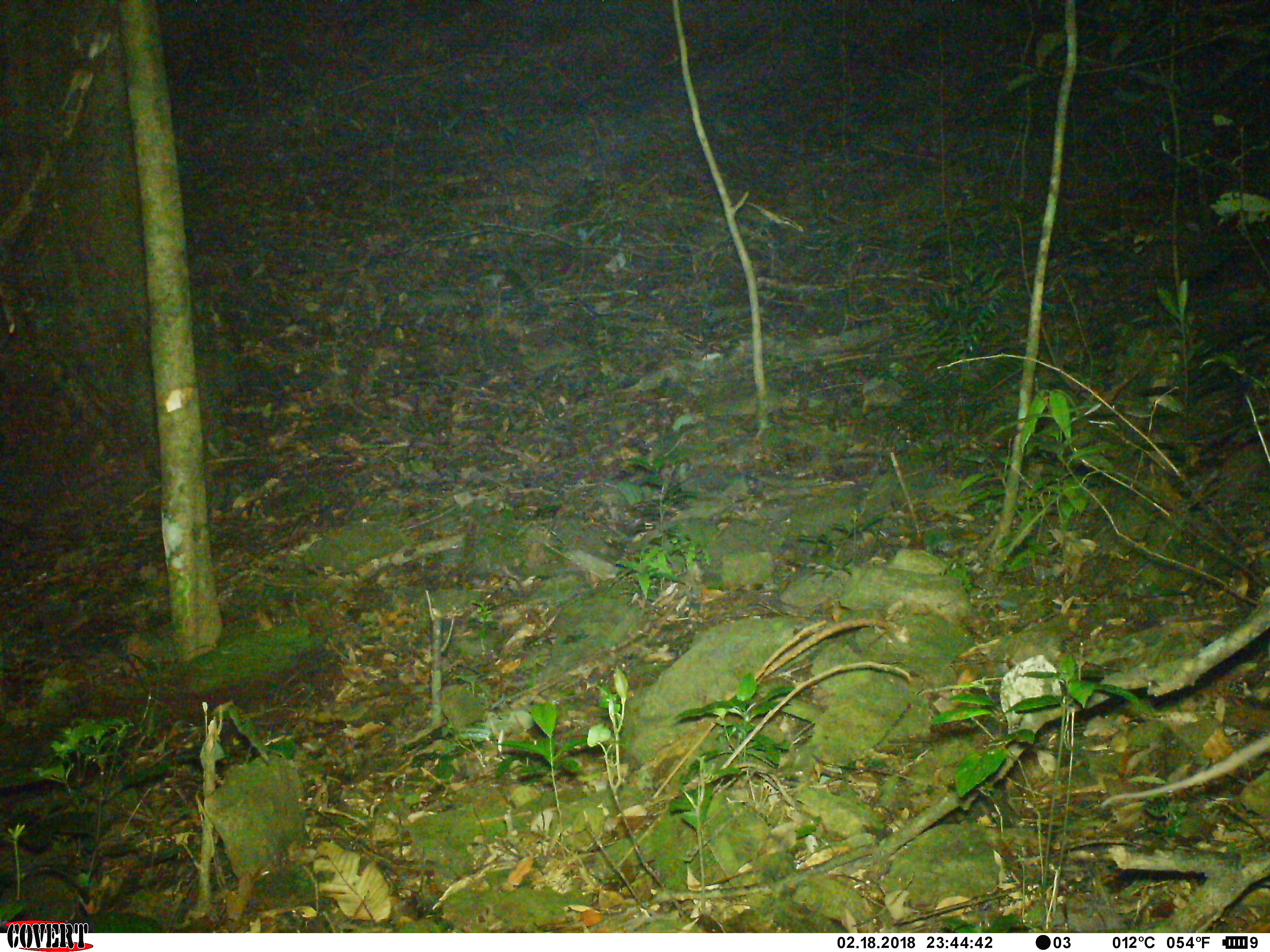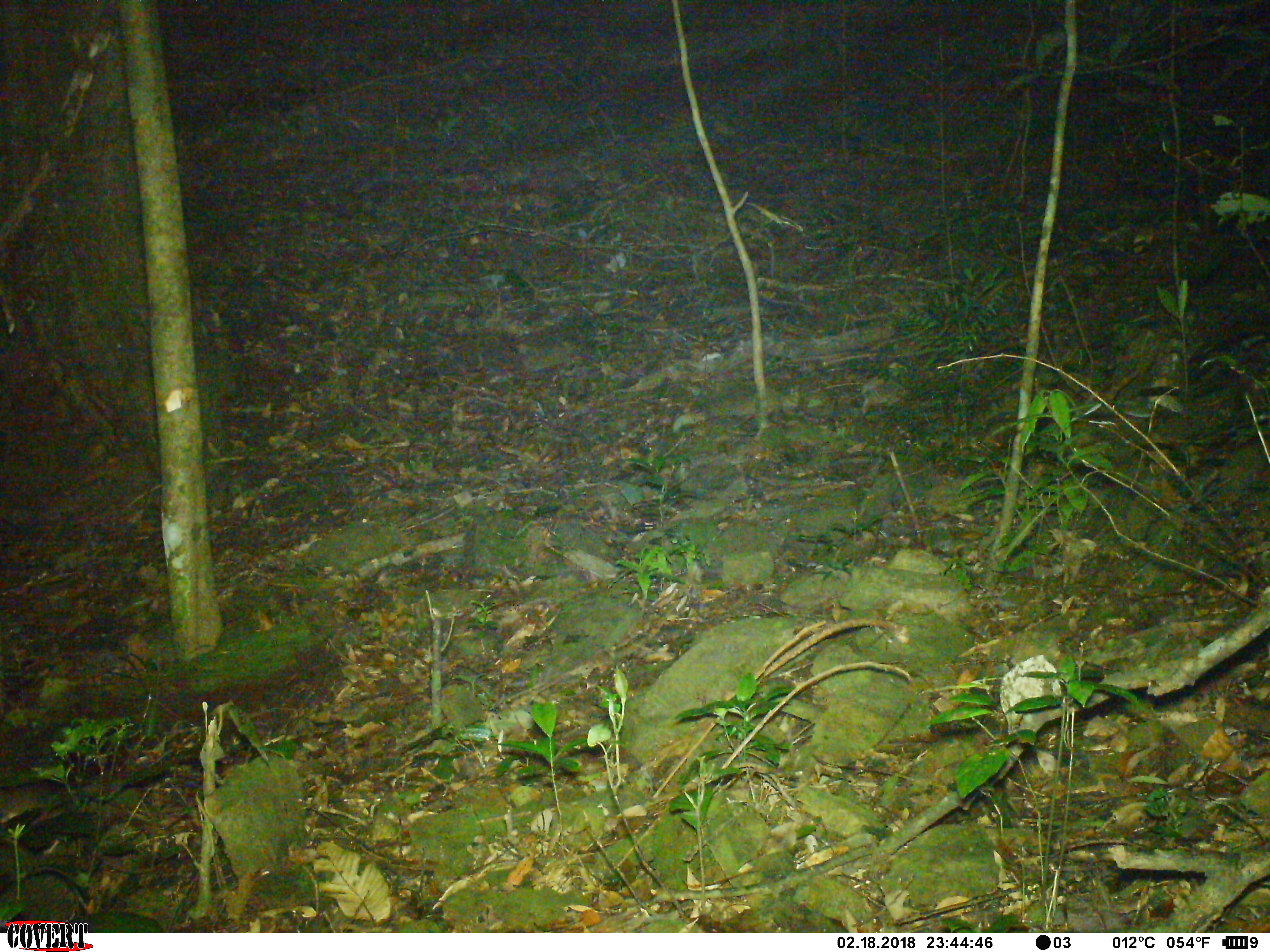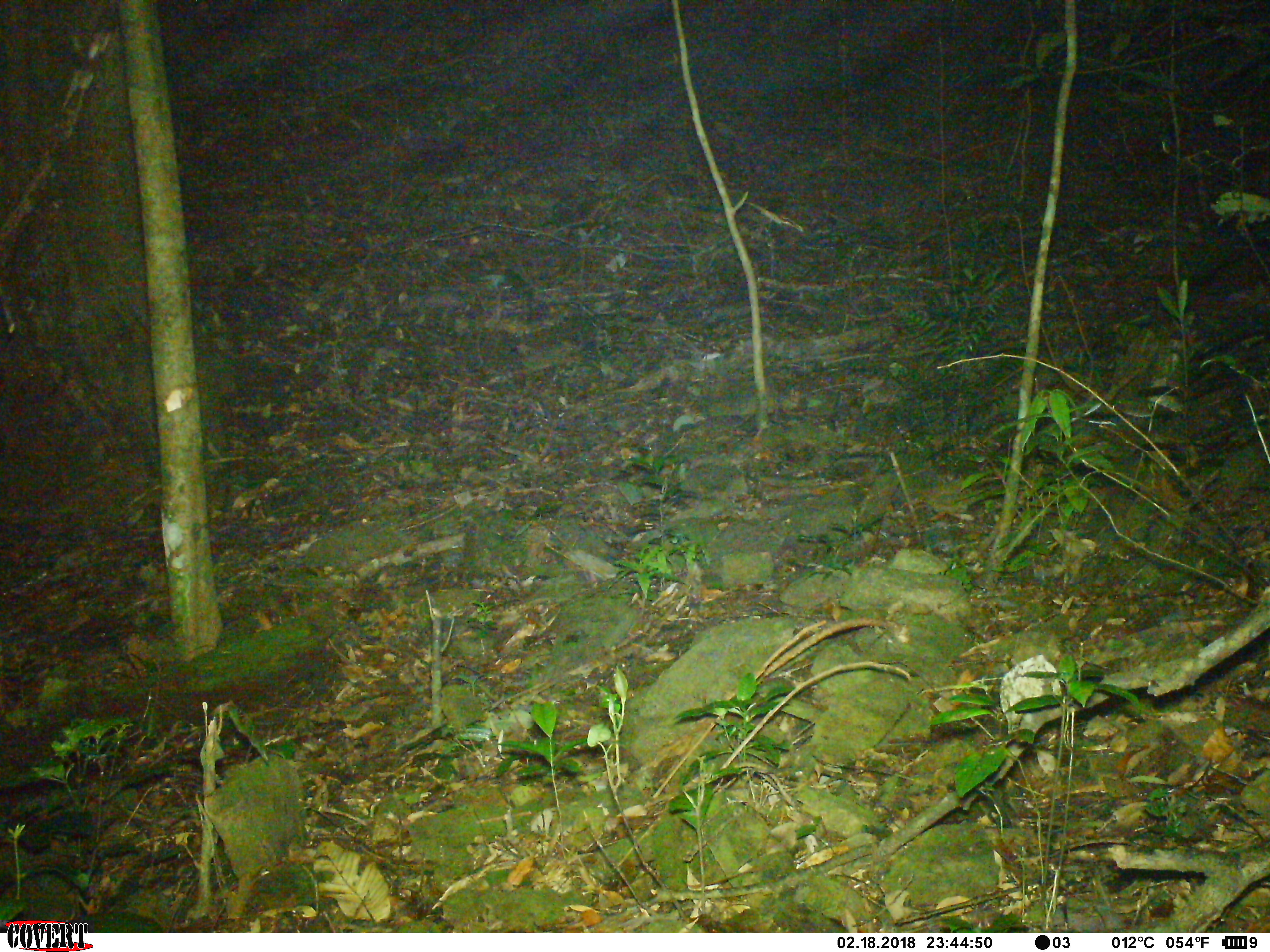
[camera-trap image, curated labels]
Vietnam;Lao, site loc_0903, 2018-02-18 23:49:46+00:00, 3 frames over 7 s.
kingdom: Animalia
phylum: Chordata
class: Mammalia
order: Rodentia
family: Muridae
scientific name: Muridae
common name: old-world mice and rats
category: unidentified murid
Unidentified murid (old-world mice and rats) (Muridae). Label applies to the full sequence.